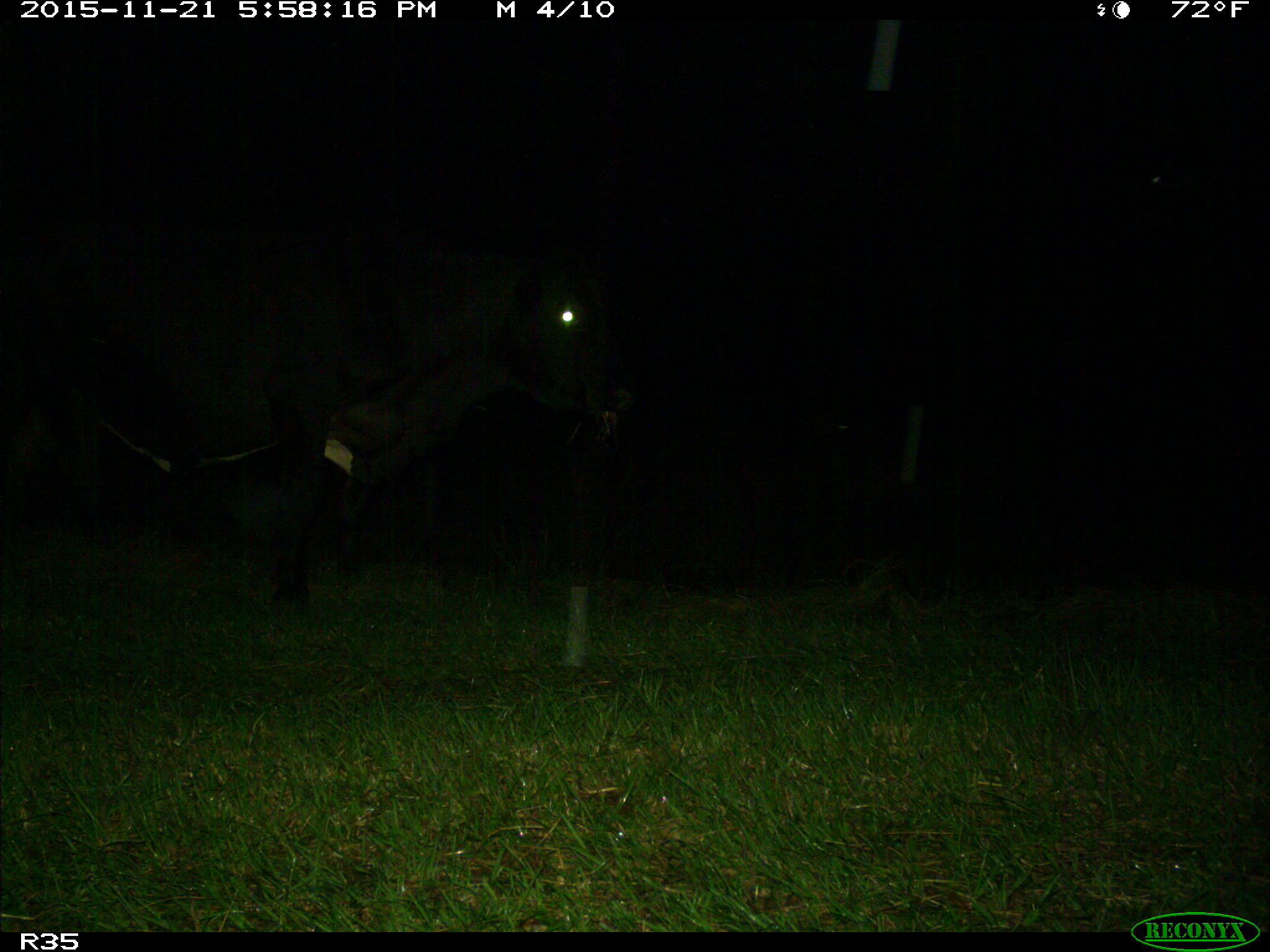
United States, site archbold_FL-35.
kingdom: Animalia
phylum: Chordata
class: Mammalia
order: Artiodactyla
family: Bovidae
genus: Bos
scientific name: Bos taurus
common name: domestic cow